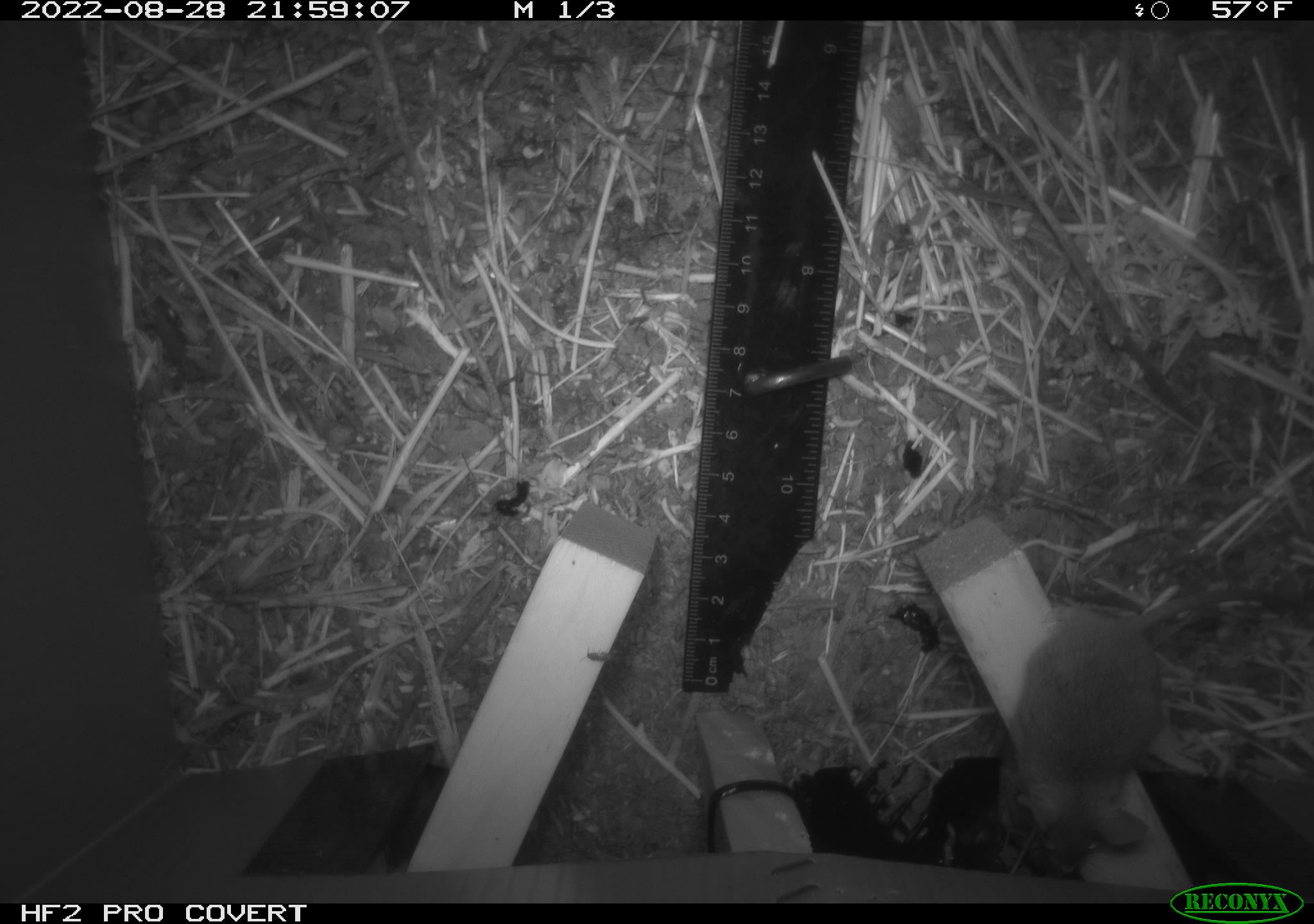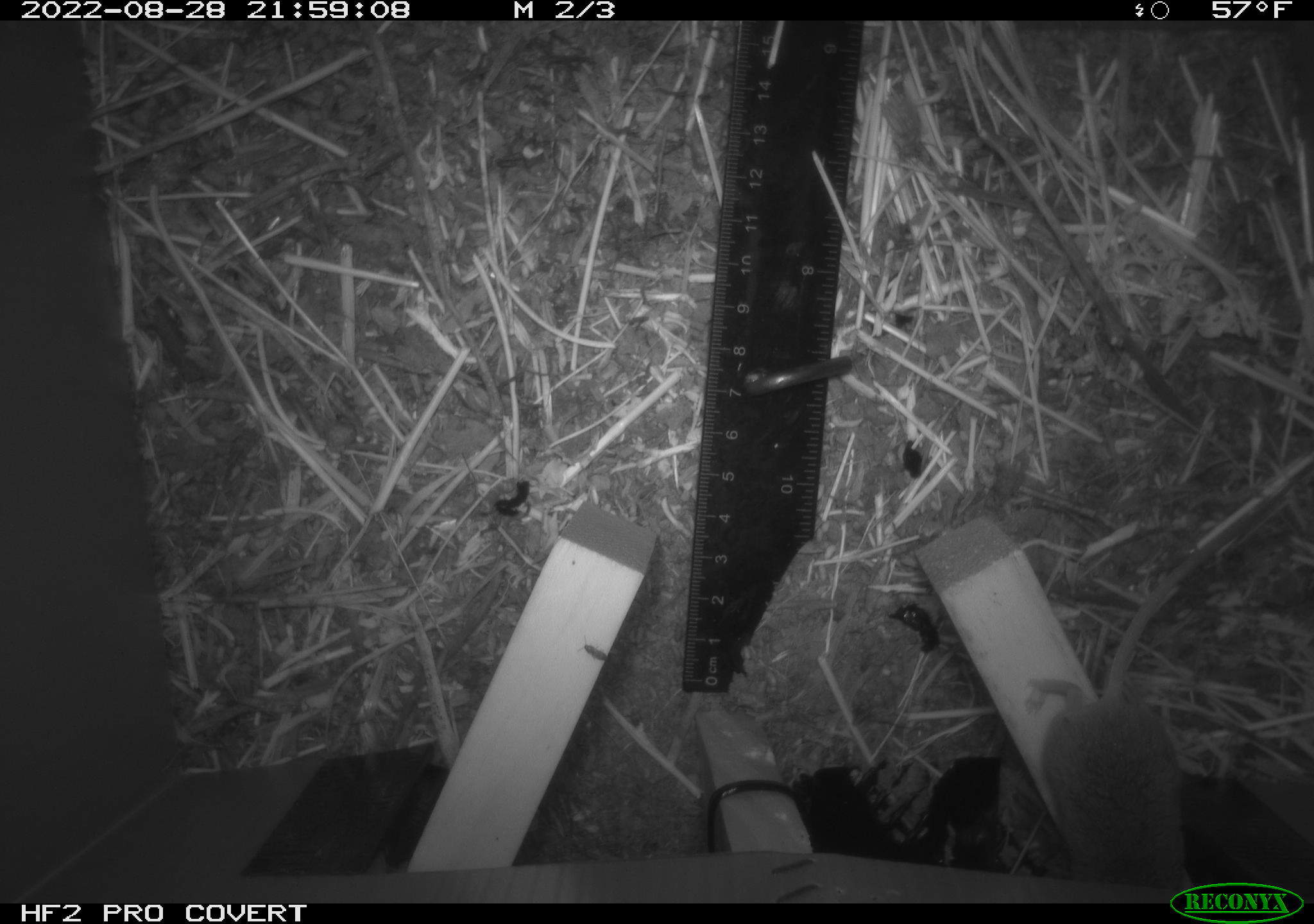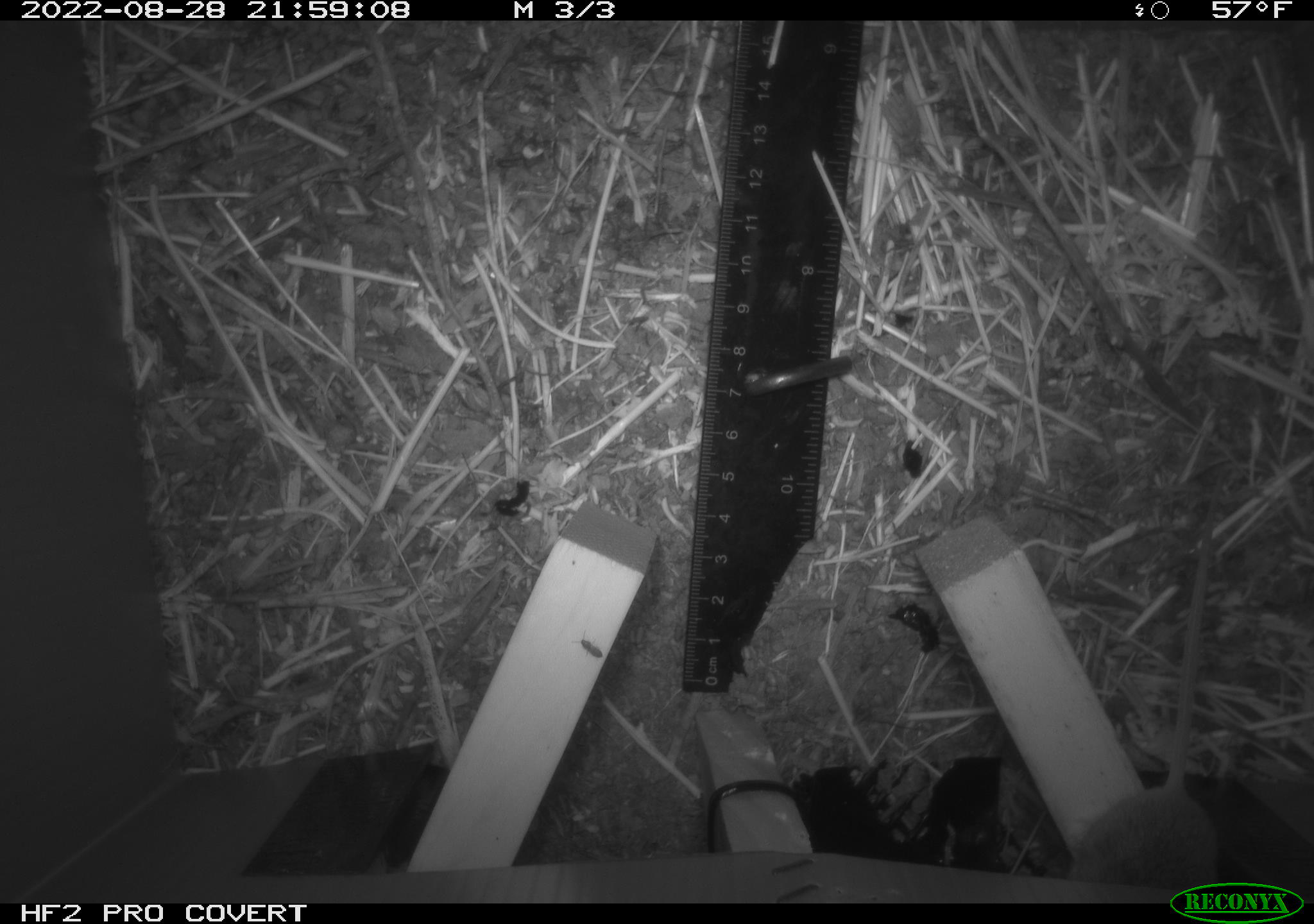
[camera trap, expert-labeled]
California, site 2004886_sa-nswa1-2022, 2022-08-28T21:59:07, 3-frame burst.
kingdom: Animalia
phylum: Chordata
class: Mammalia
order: Rodentia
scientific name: Rodentia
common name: rodent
Rodent (Rodentia).